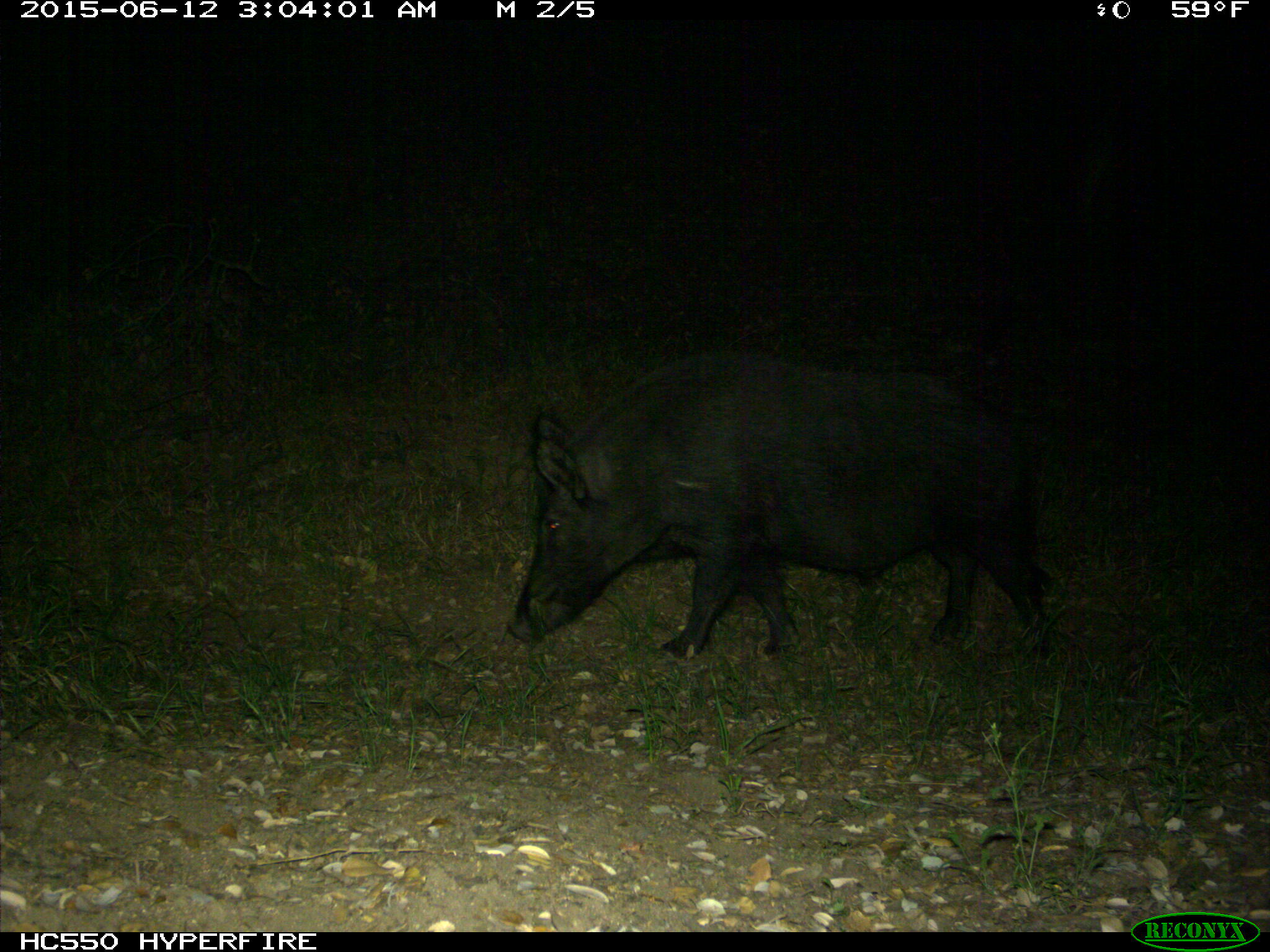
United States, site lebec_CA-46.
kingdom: Animalia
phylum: Chordata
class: Mammalia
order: Artiodactyla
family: Suidae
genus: Sus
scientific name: Sus scrofa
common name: wild boar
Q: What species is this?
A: Sus scrofa (wild boar).